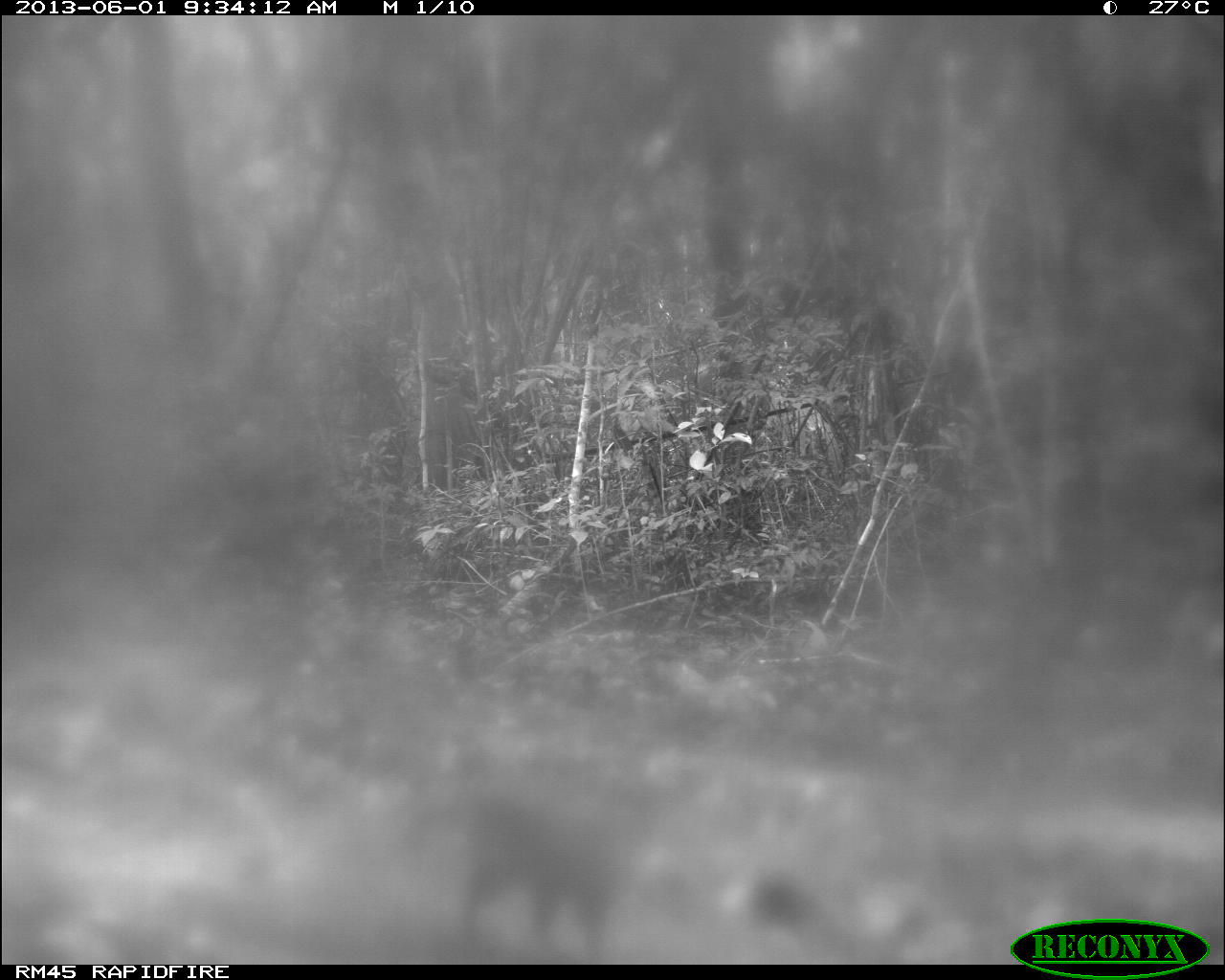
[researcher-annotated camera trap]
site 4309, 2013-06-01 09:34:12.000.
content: unidentified animal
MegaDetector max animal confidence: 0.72